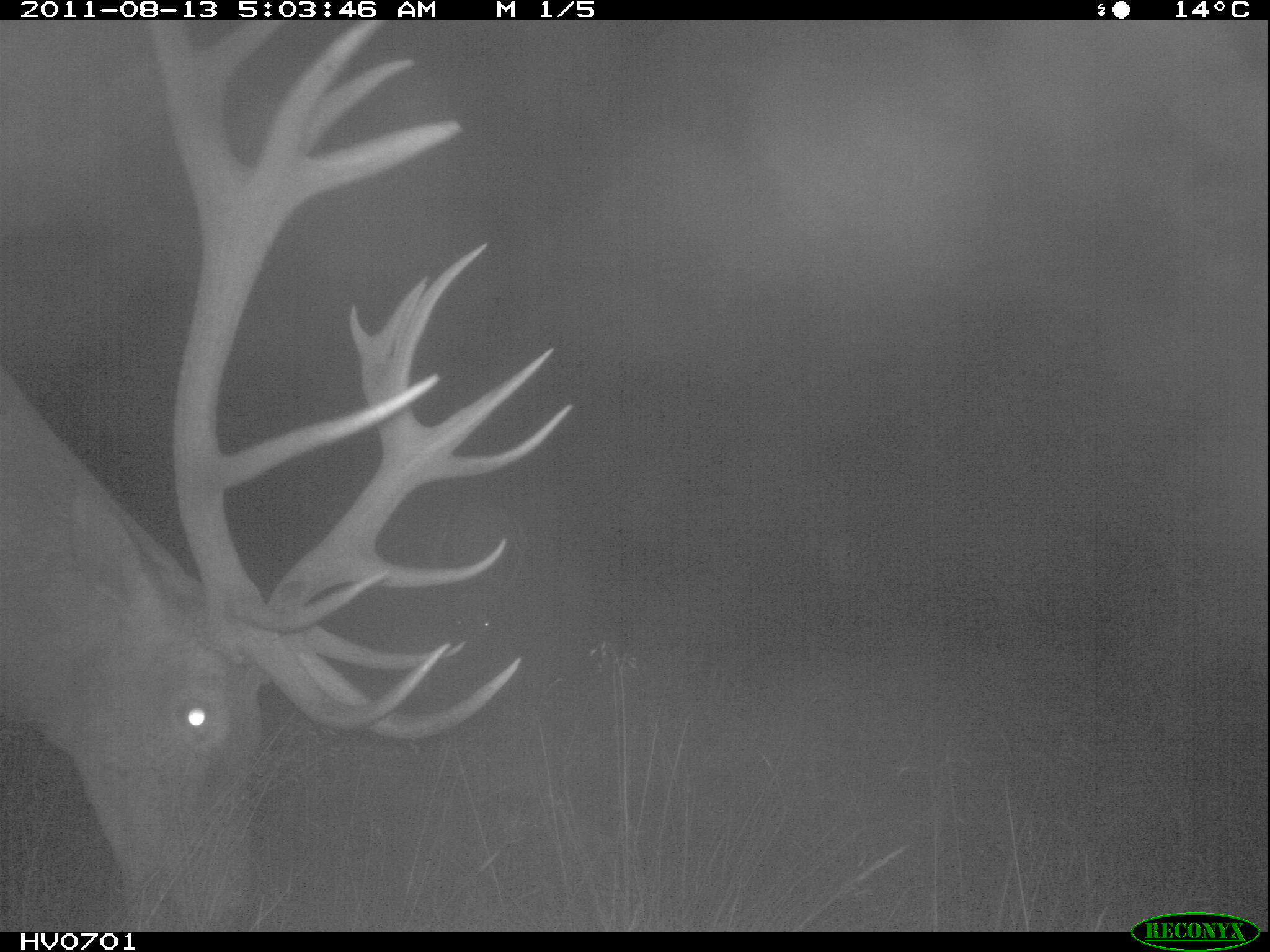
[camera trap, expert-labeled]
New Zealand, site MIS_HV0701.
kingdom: Animalia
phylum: Chordata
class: Mammalia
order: Artiodactyla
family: Cervidae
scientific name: Cervidae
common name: deer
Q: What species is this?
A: Deer (Cervidae).